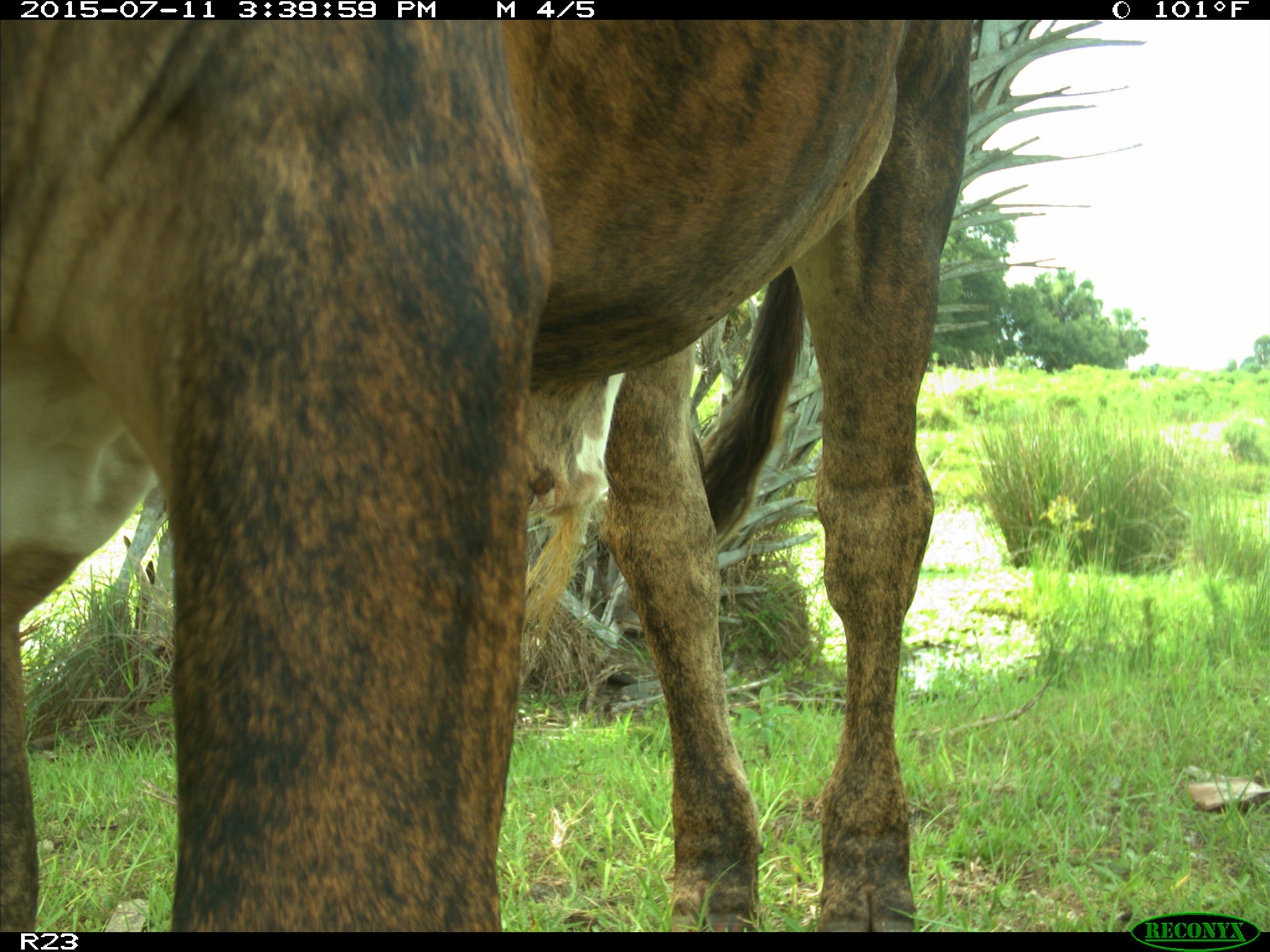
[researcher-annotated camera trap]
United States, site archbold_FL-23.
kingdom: Animalia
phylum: Chordata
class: Mammalia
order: Artiodactyla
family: Bovidae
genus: Bos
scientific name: Bos taurus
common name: domestic cow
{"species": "Bos taurus (domestic cow)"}